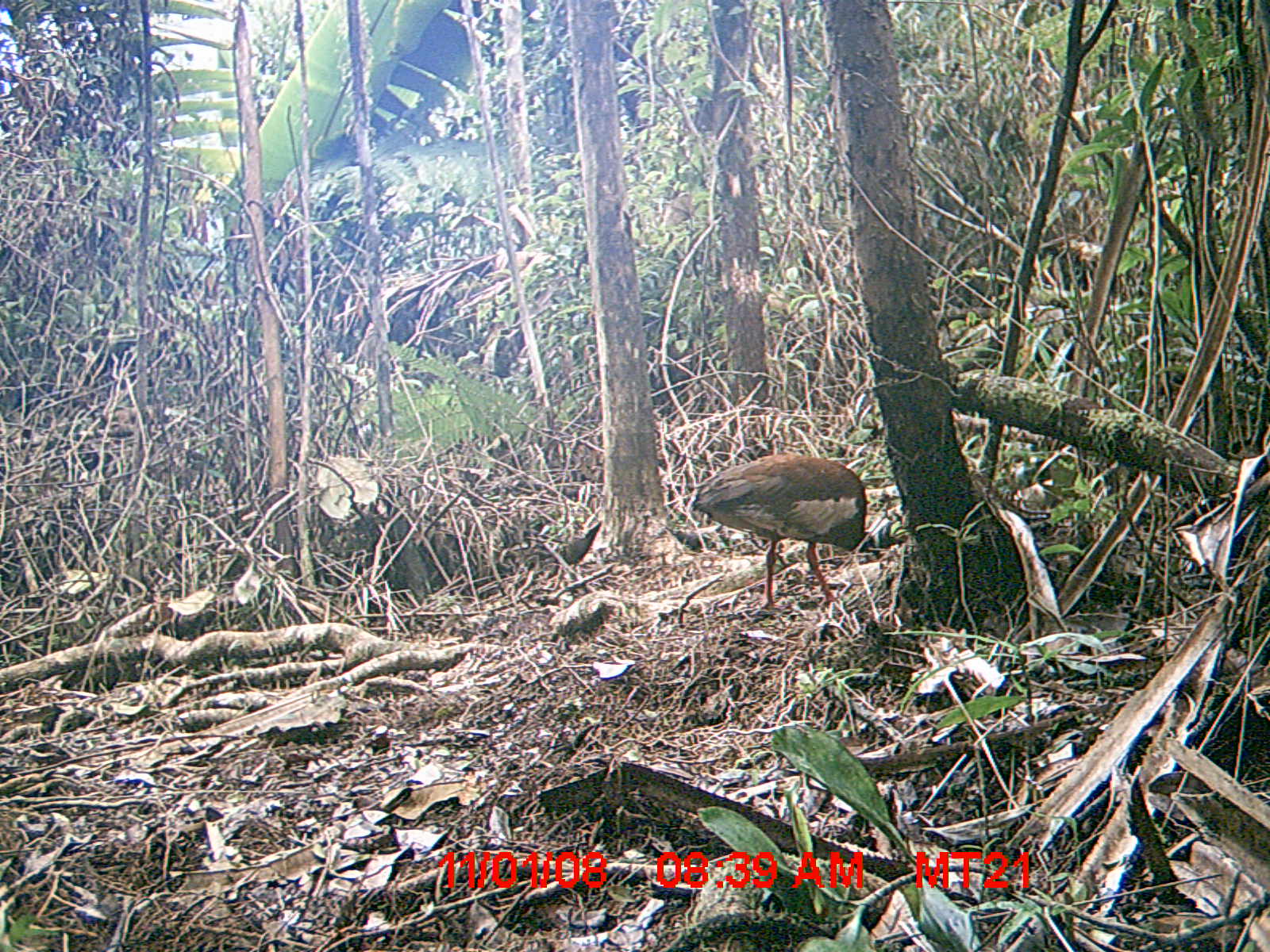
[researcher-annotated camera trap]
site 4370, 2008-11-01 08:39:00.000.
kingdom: Animalia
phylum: Chordata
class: Aves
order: Pelecaniformes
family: Threskiornithidae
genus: Lophotibis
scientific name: Lophotibis cristata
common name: madagascan ibis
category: lophotibis cristataa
Lophotibis cristataa (madagascan ibis) (Lophotibis cristata), count 1.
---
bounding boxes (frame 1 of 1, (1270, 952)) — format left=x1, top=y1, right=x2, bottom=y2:
lophotibis cristataa: left=692, top=453, right=896, bottom=622